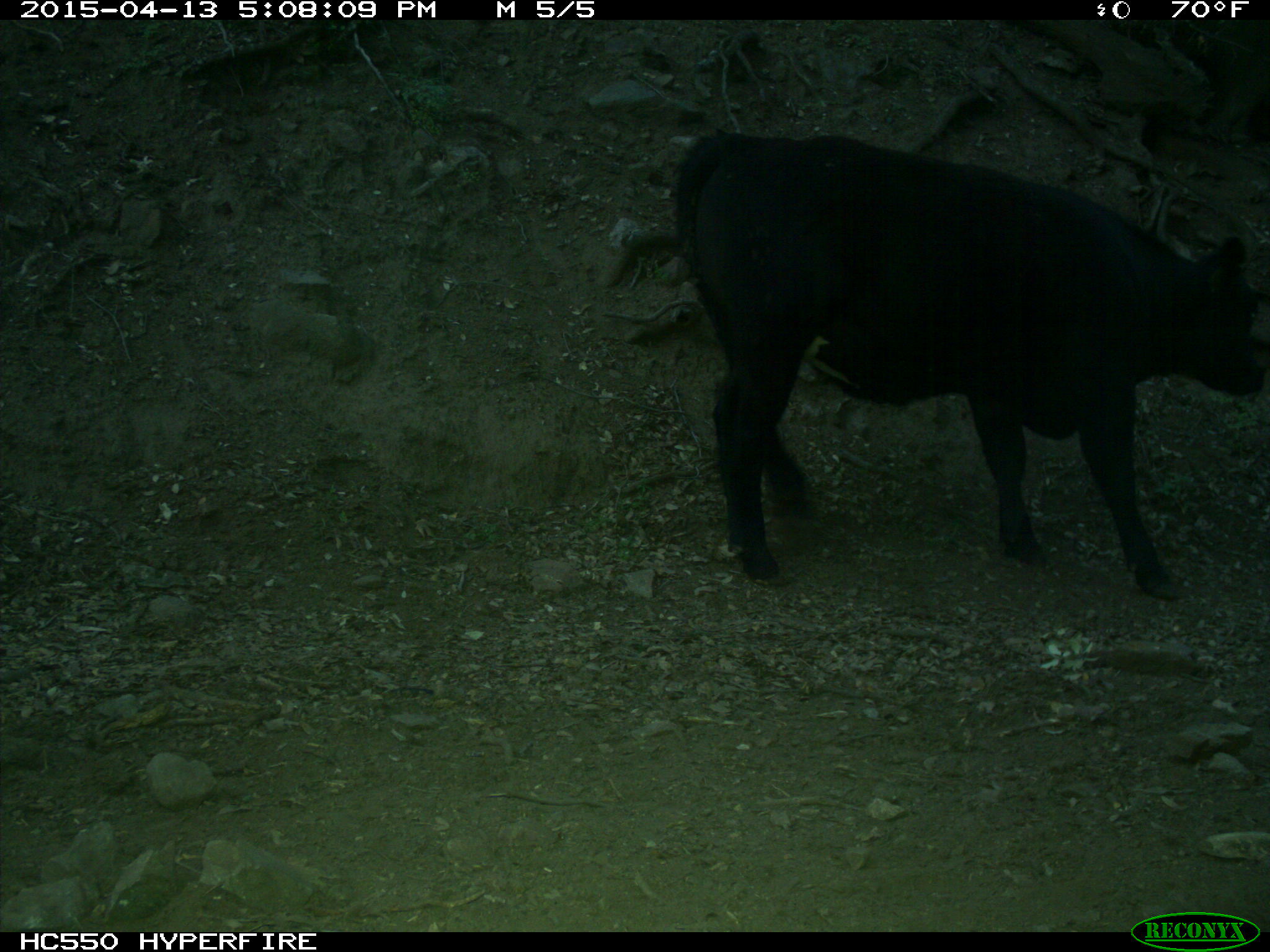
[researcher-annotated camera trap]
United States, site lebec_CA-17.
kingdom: Animalia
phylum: Chordata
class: Mammalia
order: Artiodactyla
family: Bovidae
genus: Bos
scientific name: Bos taurus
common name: domestic cow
Bos taurus (domestic cow).